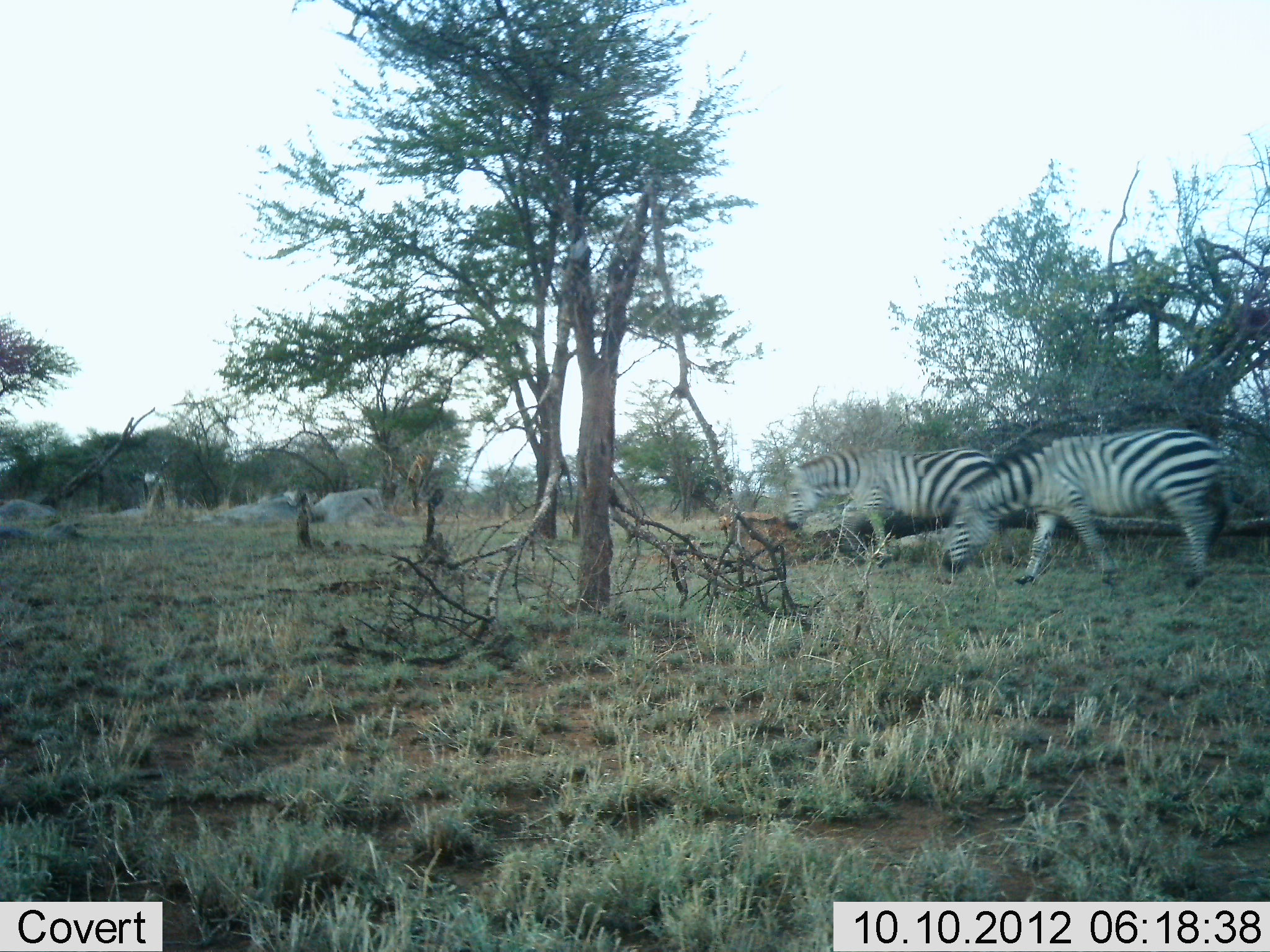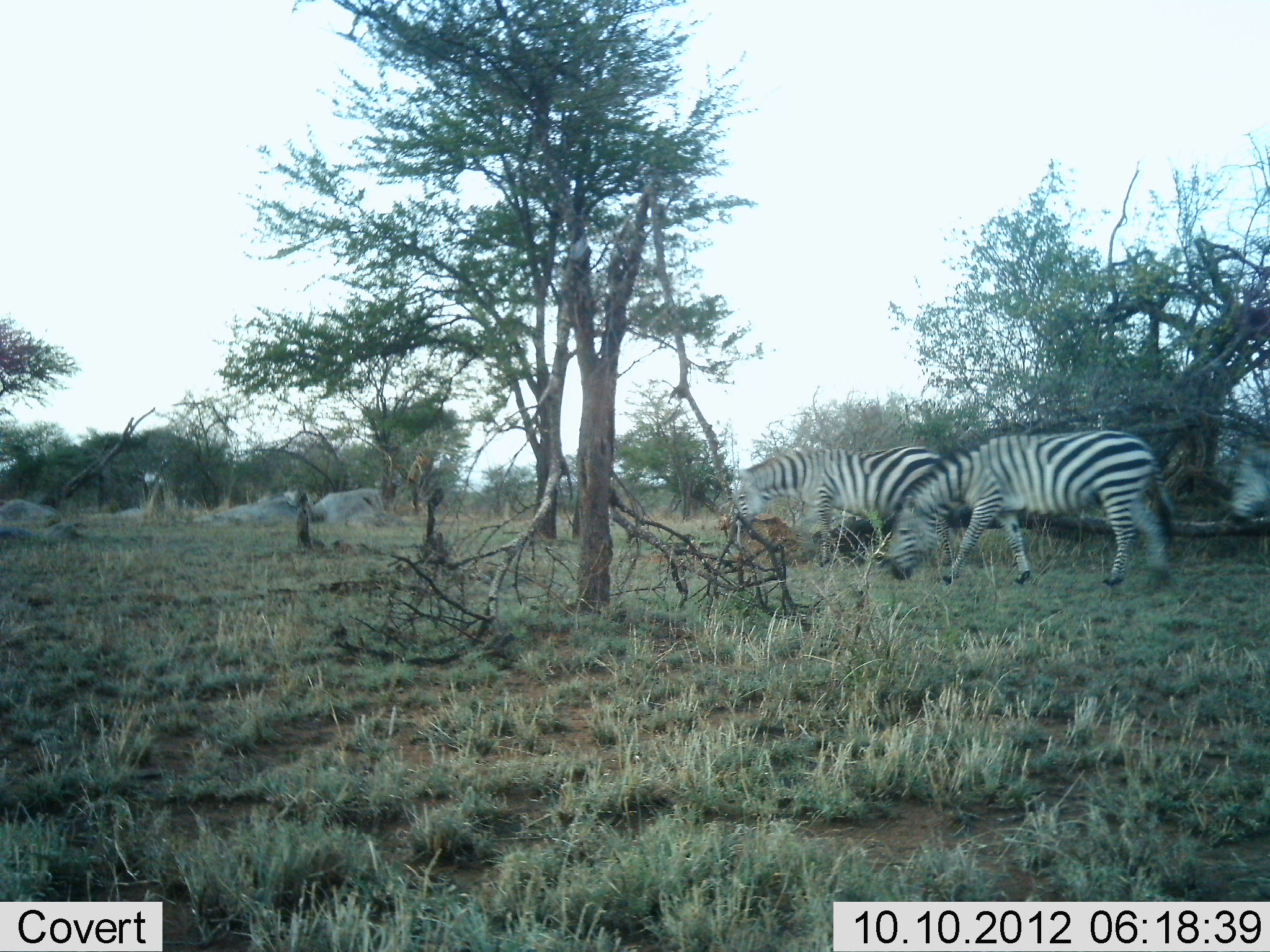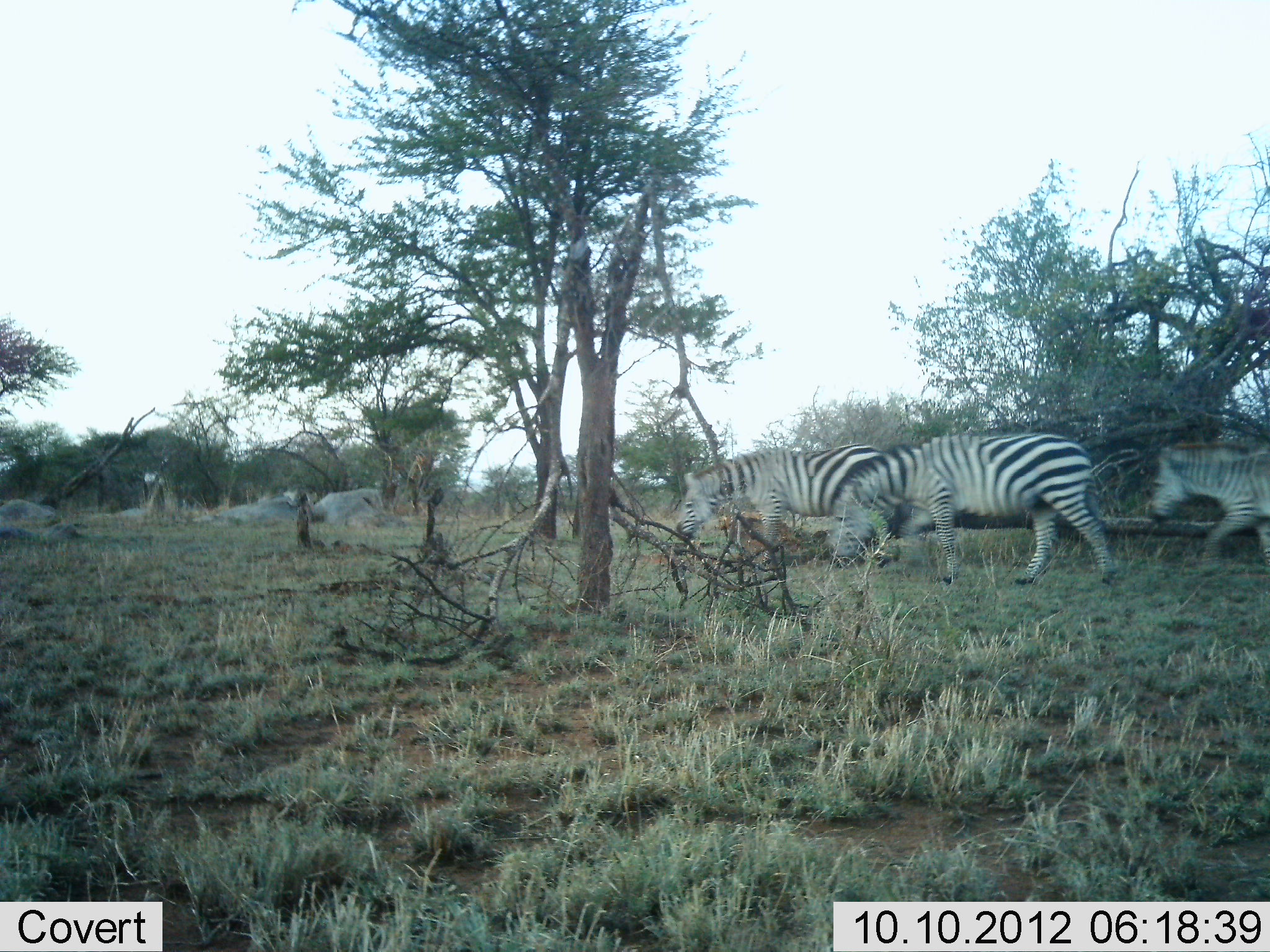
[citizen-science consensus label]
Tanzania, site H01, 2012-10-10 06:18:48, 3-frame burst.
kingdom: Animalia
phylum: Chordata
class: Mammalia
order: Perissodactyla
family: Equidae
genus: Equus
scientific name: Equus quagga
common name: plains zebra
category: zebra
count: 3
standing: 9%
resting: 0%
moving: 100%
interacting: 0%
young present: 0%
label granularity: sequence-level